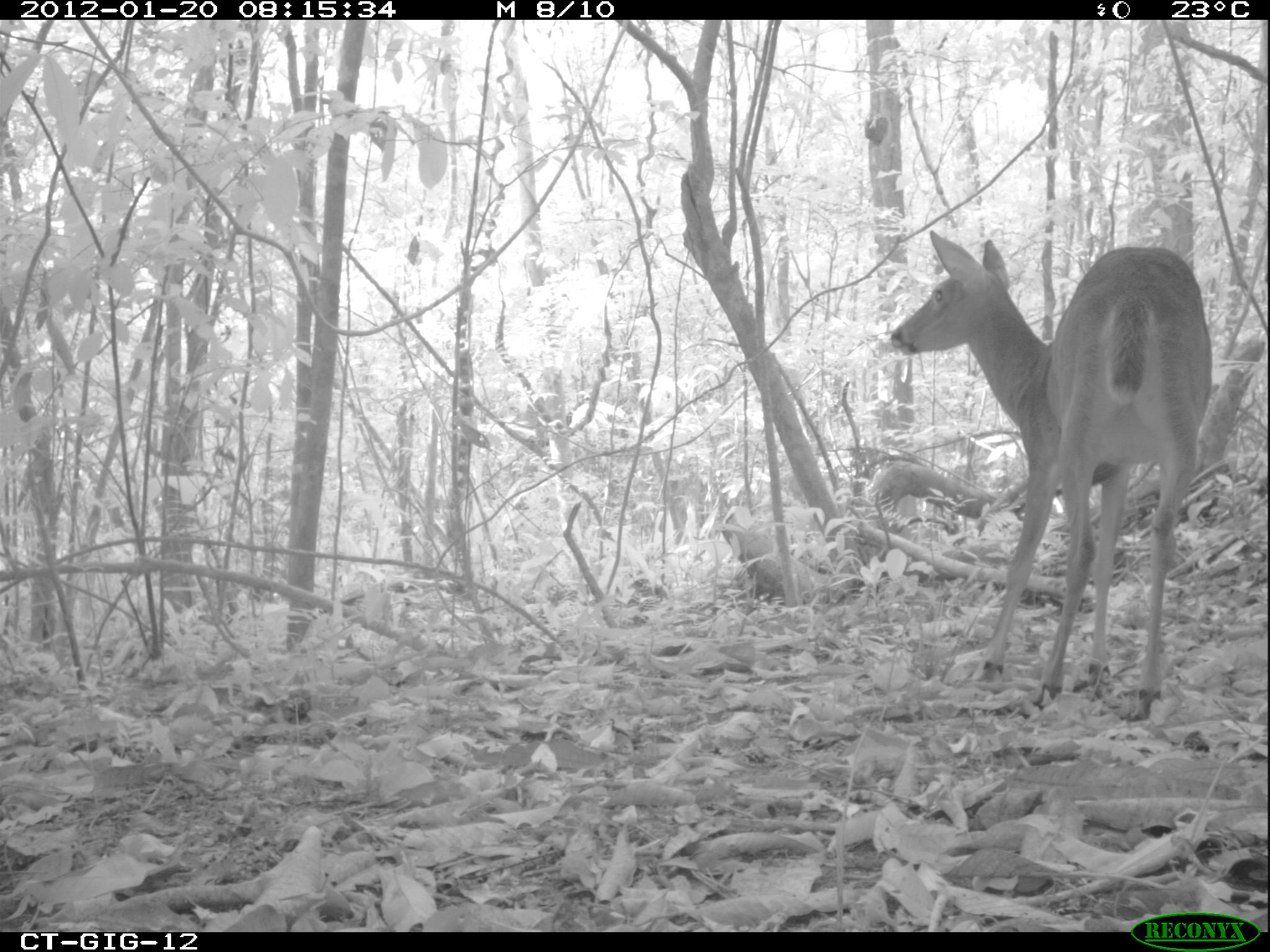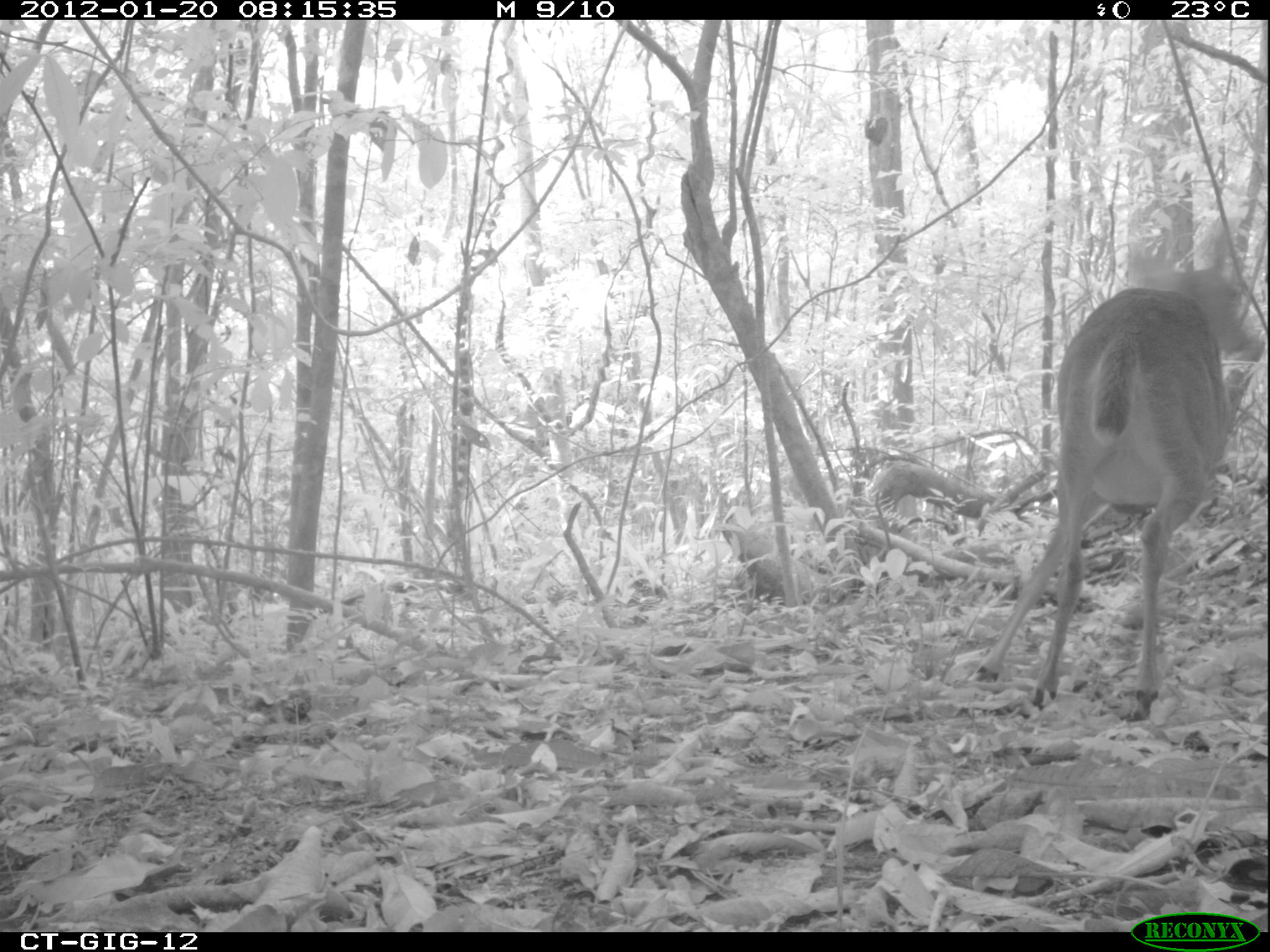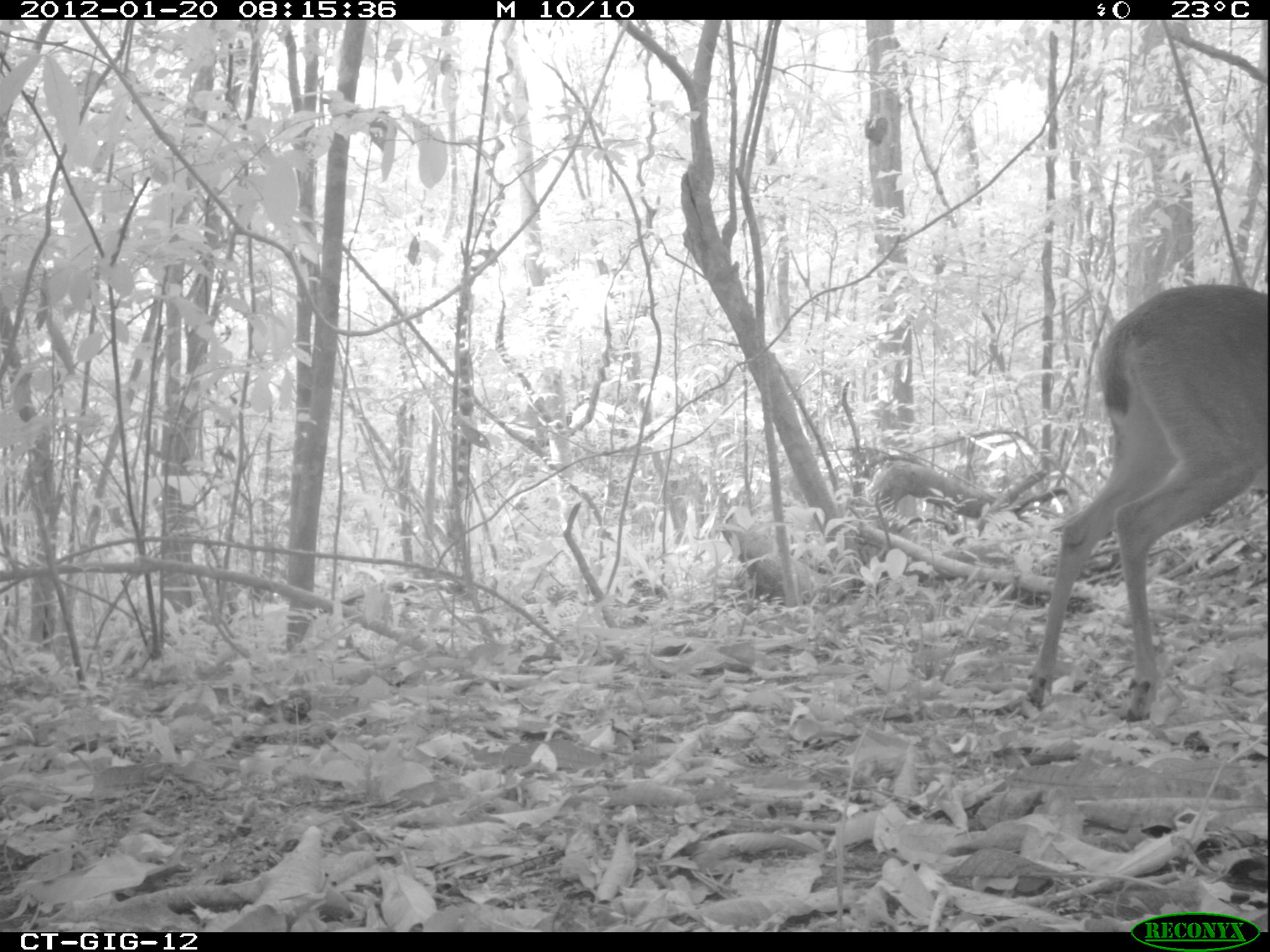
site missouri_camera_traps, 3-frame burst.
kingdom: Animalia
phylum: Chordata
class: Mammalia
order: Artiodactyla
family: Cervidae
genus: Odocoileus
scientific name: Odocoileus virginianus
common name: white-tailed deer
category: white tailed deer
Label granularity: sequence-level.